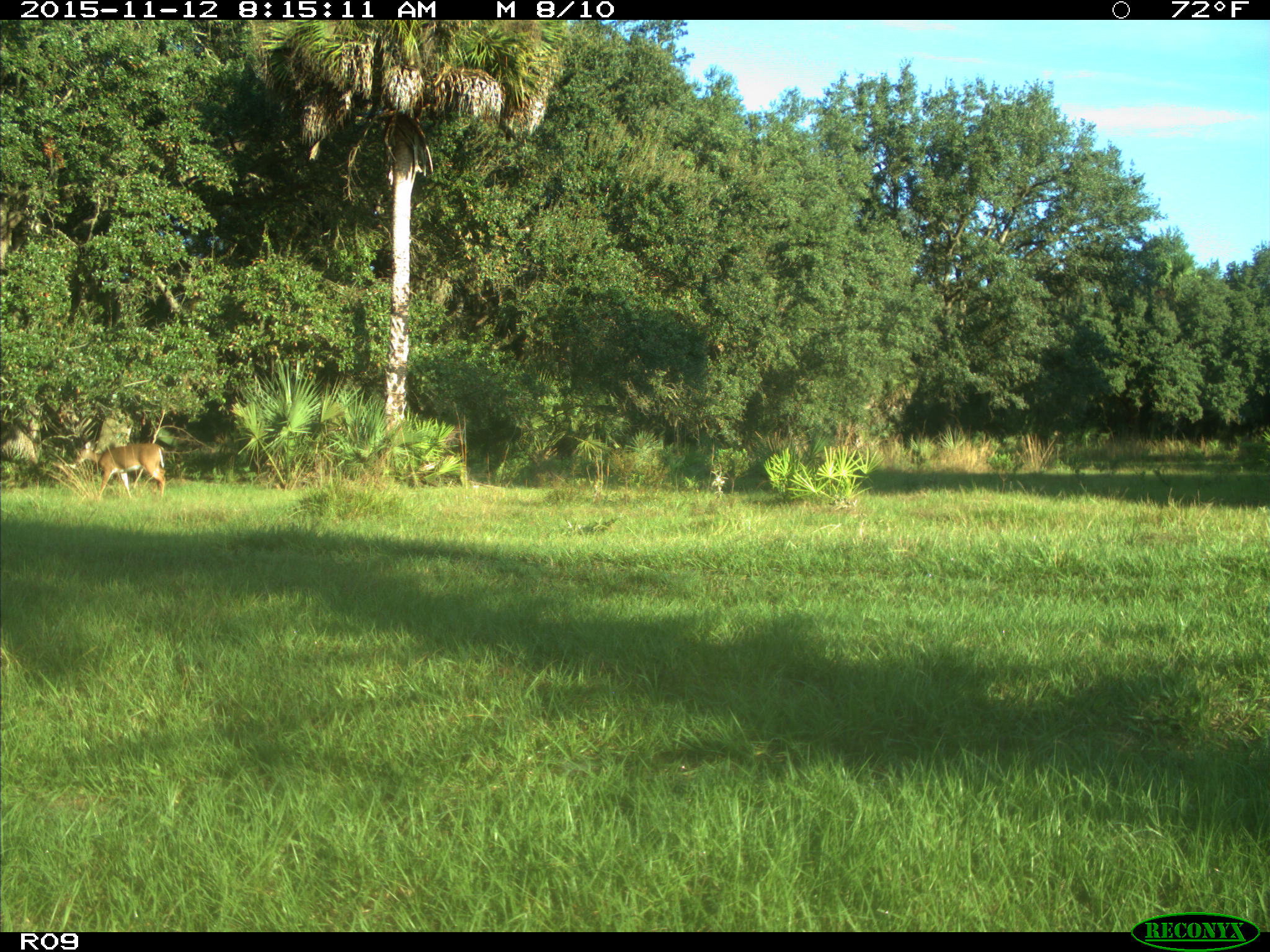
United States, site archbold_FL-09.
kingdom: Animalia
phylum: Chordata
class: Mammalia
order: Artiodactyla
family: Cervidae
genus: Odocoileus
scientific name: Odocoileus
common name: deer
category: unidentified deer